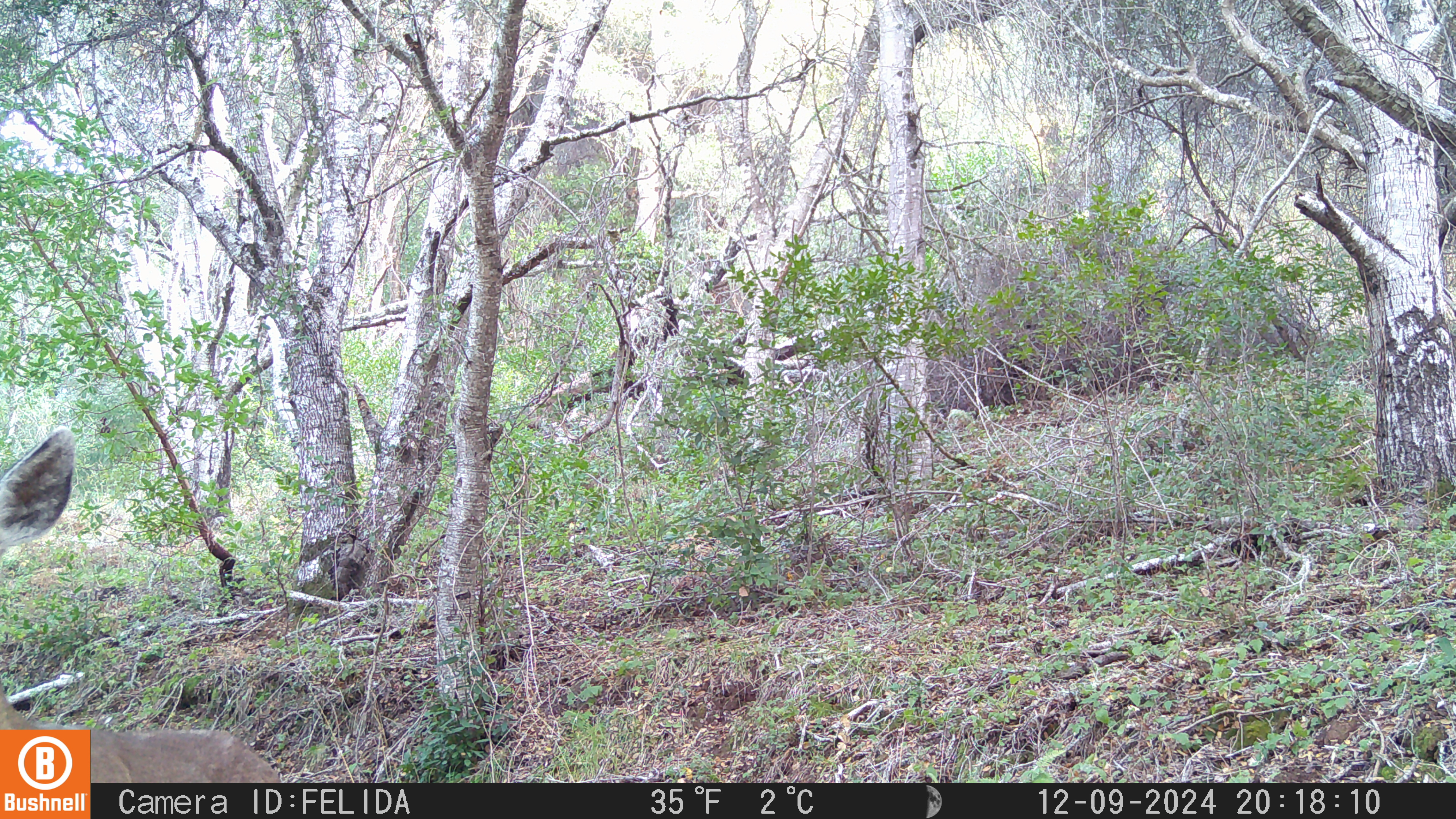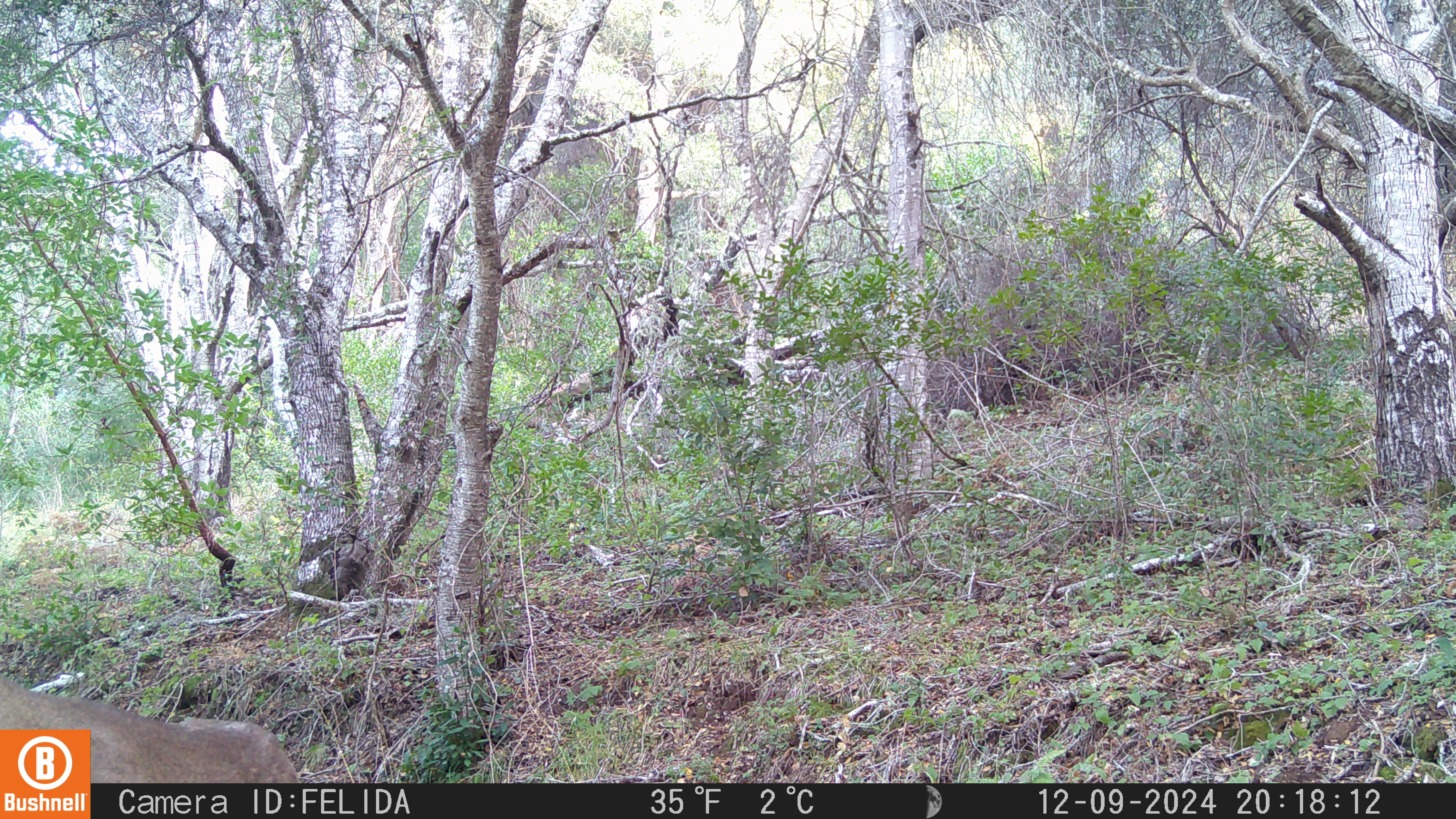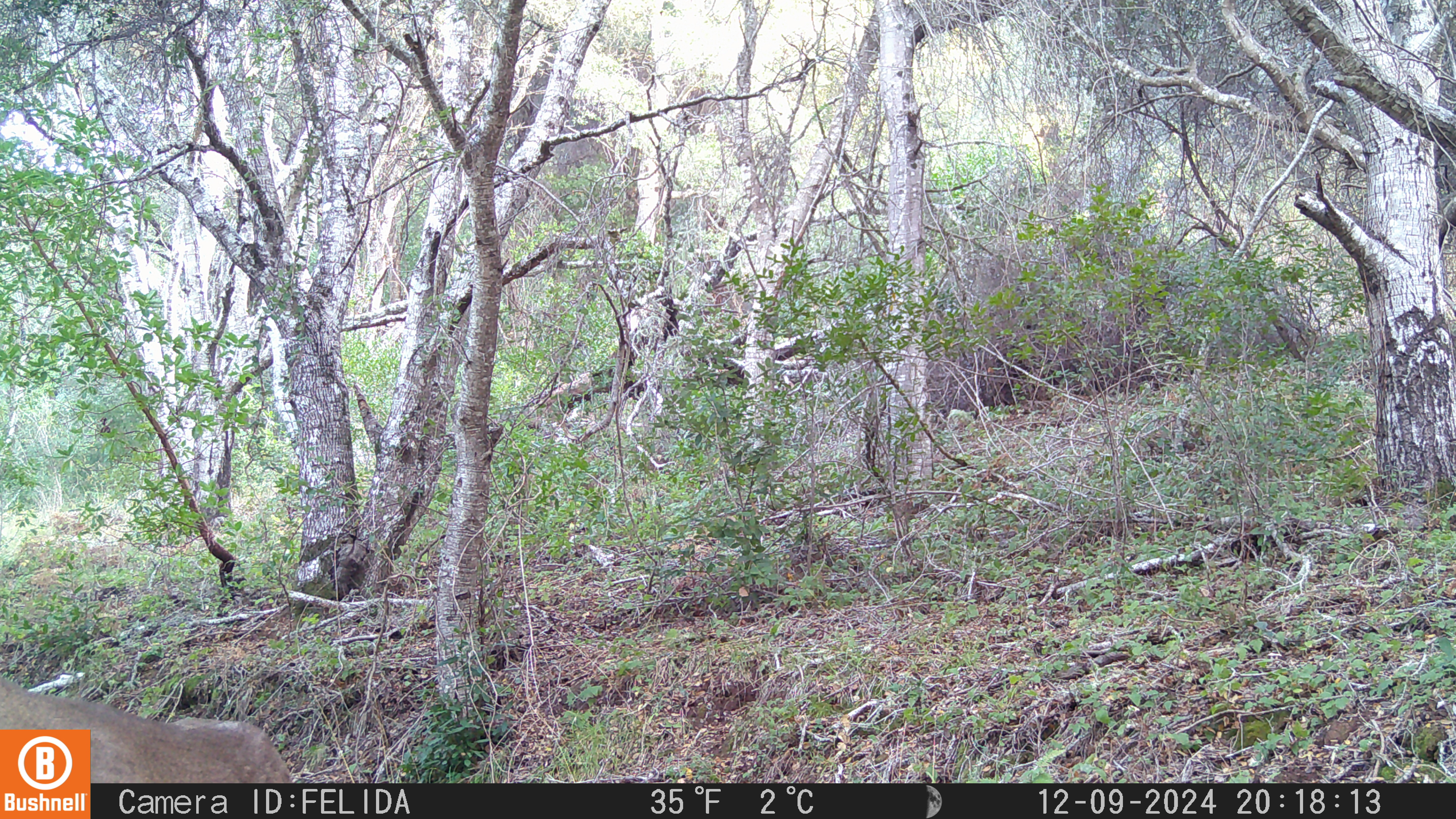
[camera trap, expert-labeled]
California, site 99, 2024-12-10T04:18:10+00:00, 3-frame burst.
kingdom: Animalia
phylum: Chordata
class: Mammalia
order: Artiodactyla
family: Cervidae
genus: Odocoileus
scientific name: Odocoileus hemionus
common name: mule deer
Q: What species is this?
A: Mule deer (Odocoileus hemionus).